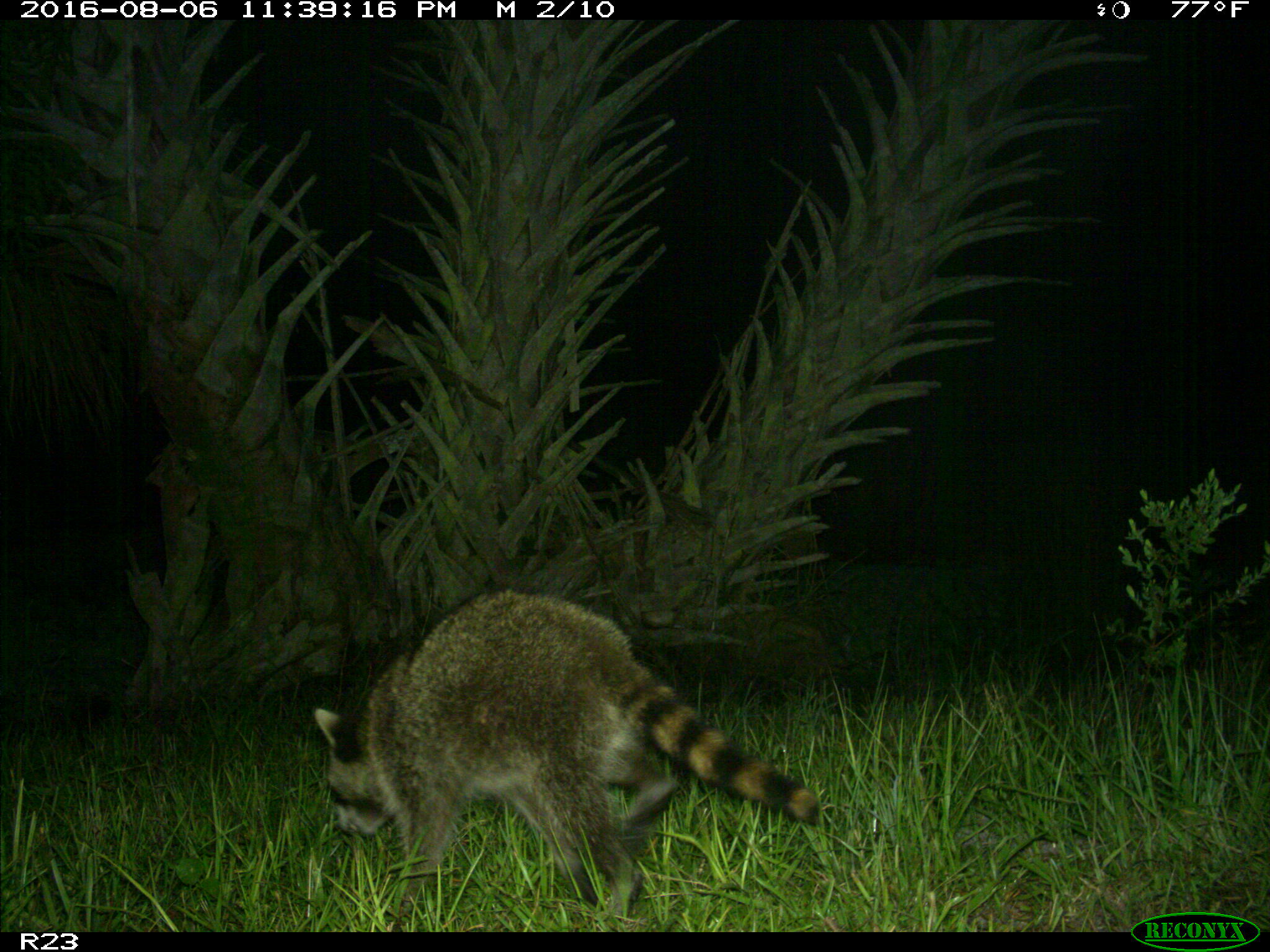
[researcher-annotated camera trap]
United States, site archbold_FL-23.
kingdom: Animalia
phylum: Chordata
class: Mammalia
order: Carnivora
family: Procyonidae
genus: Procyon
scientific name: Procyon lotor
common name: common raccoon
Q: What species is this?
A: Procyon lotor (common raccoon).